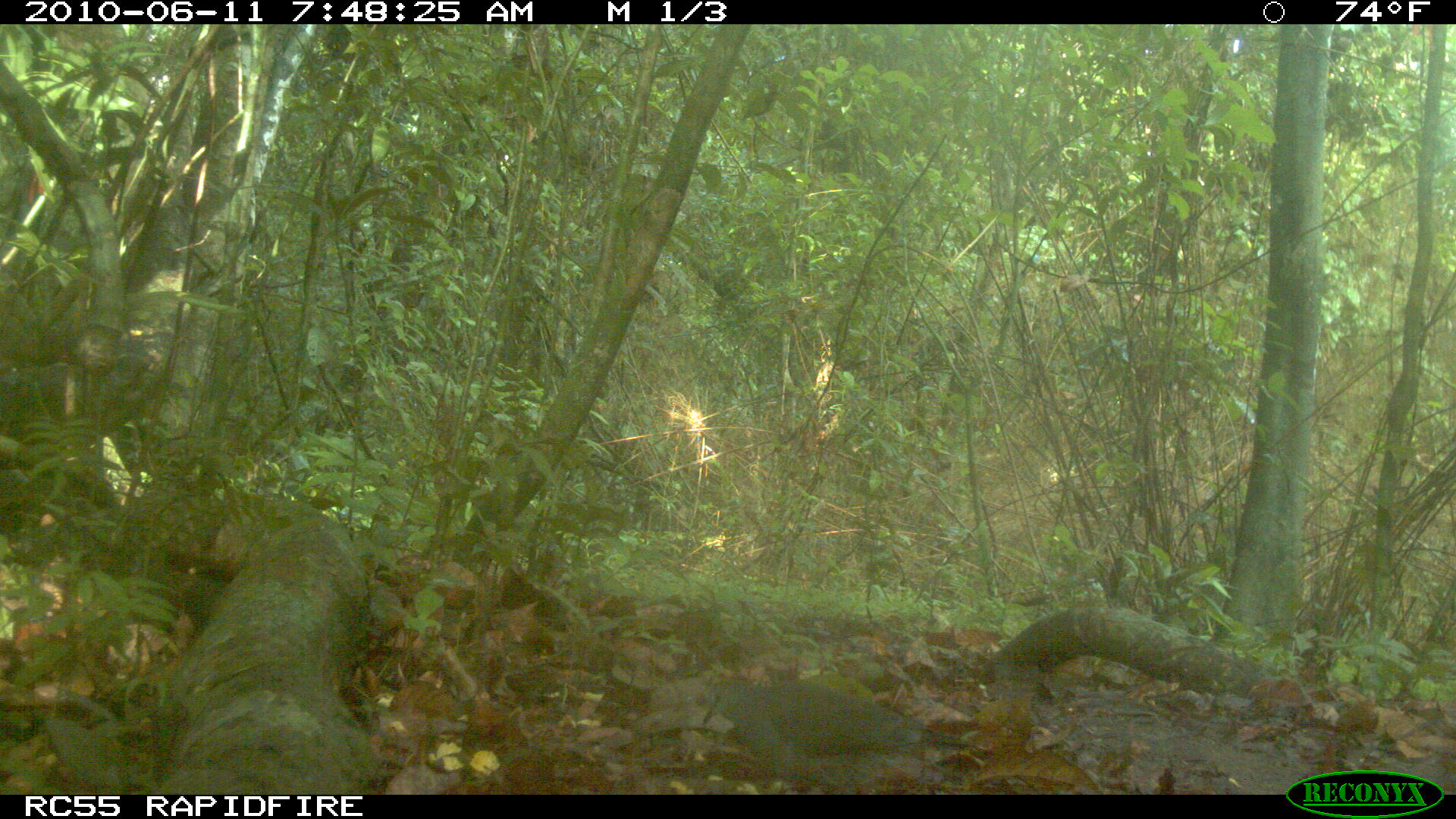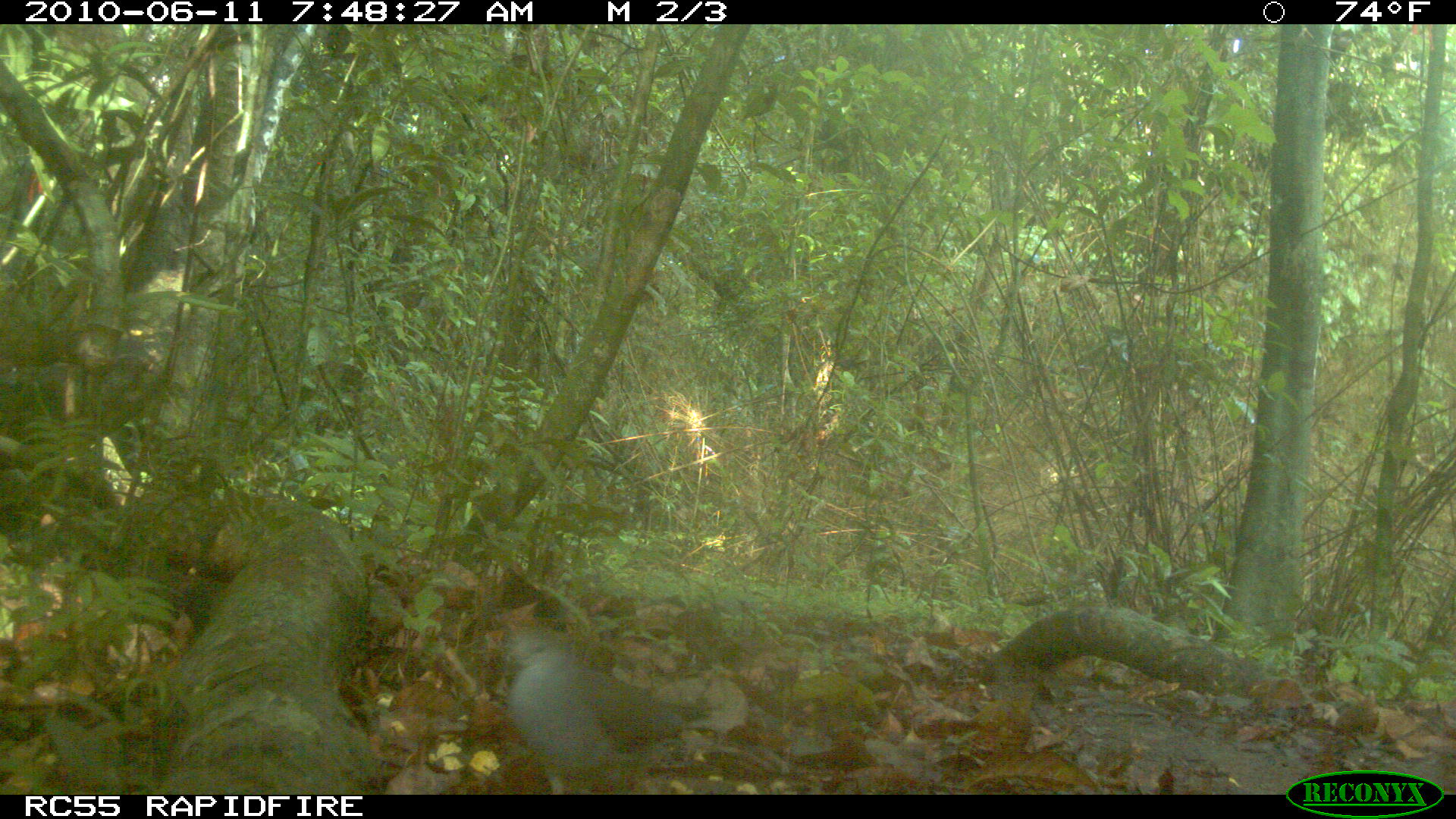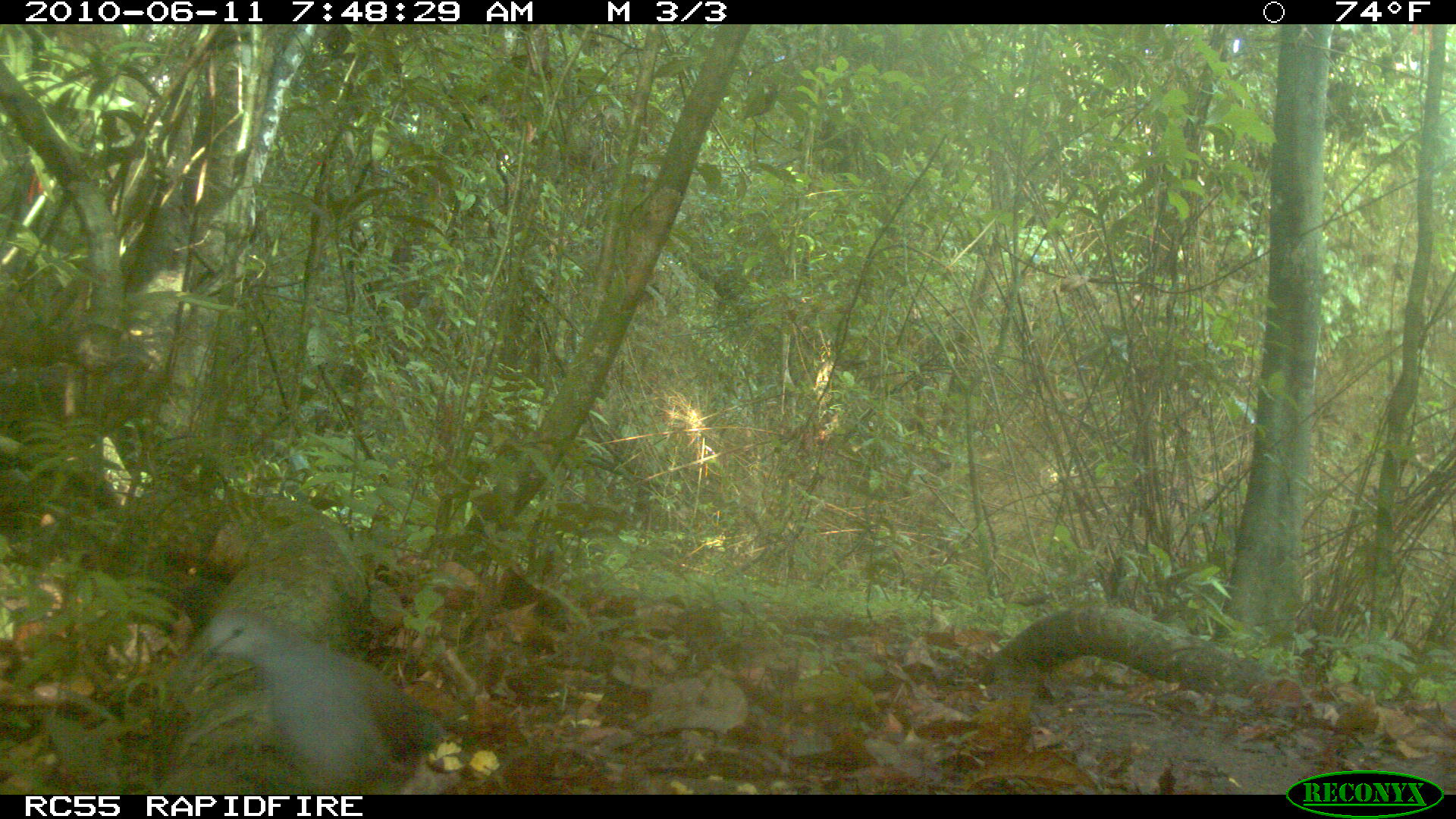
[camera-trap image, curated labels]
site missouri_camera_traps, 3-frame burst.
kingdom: Animalia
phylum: Chordata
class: Aves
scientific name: Aves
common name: bird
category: bird spec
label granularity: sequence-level